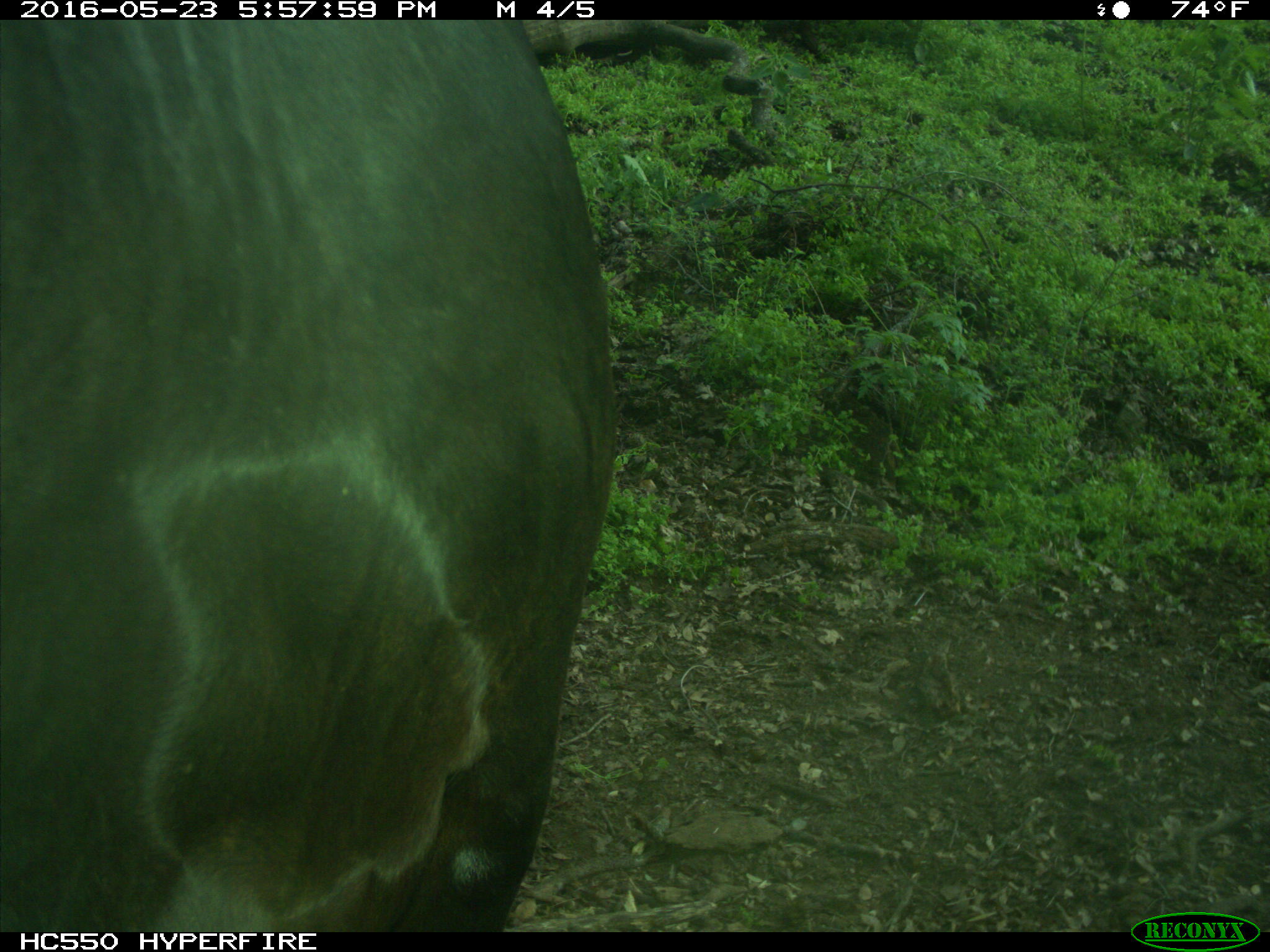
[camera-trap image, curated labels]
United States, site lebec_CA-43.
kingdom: Animalia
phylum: Chordata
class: Mammalia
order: Artiodactyla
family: Bovidae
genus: Bos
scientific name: Bos taurus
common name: domestic cow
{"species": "Bos taurus (domestic cow)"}